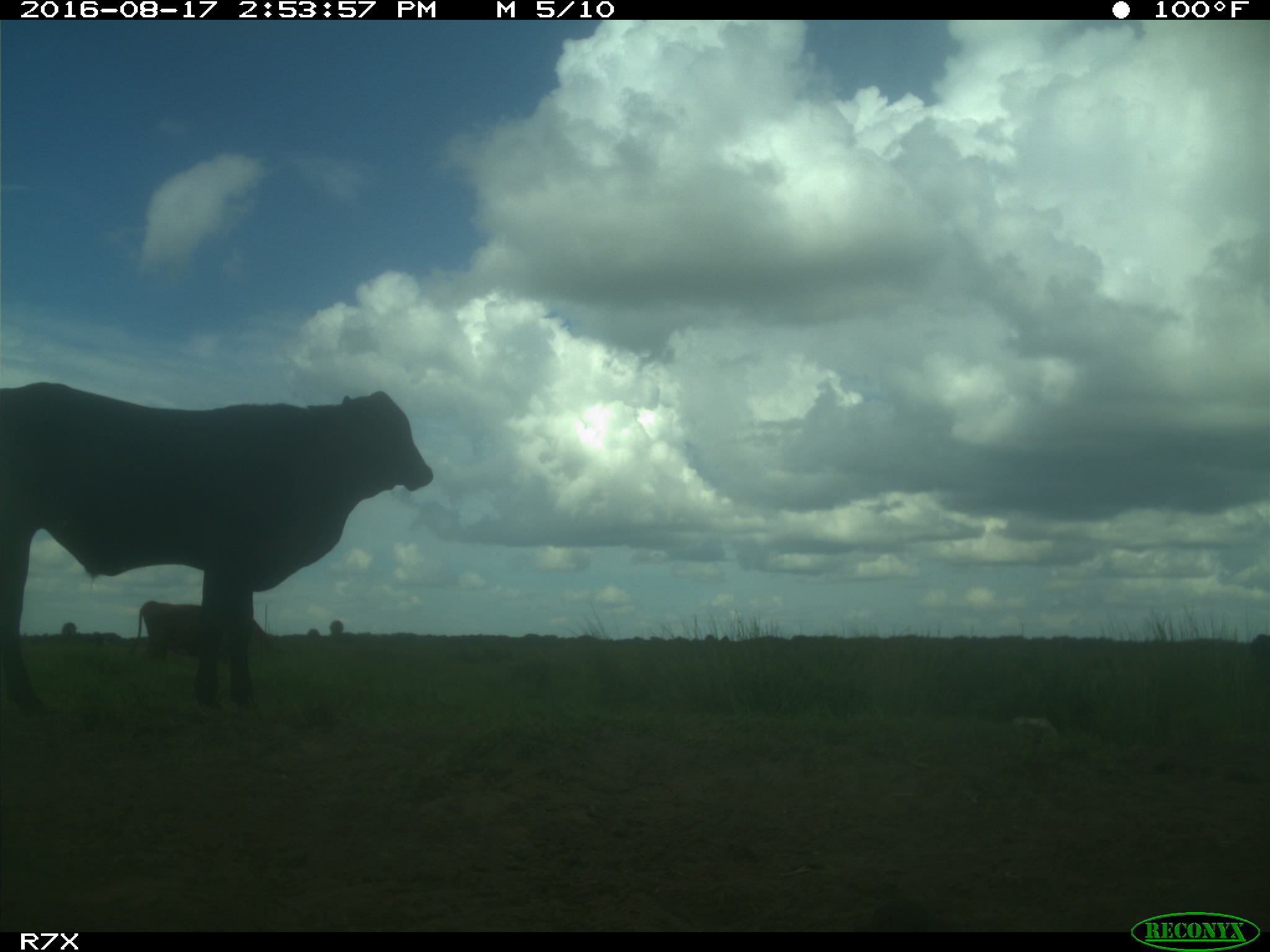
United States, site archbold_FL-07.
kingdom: Animalia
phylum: Chordata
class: Mammalia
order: Artiodactyla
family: Bovidae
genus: Bos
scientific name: Bos taurus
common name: domestic cow